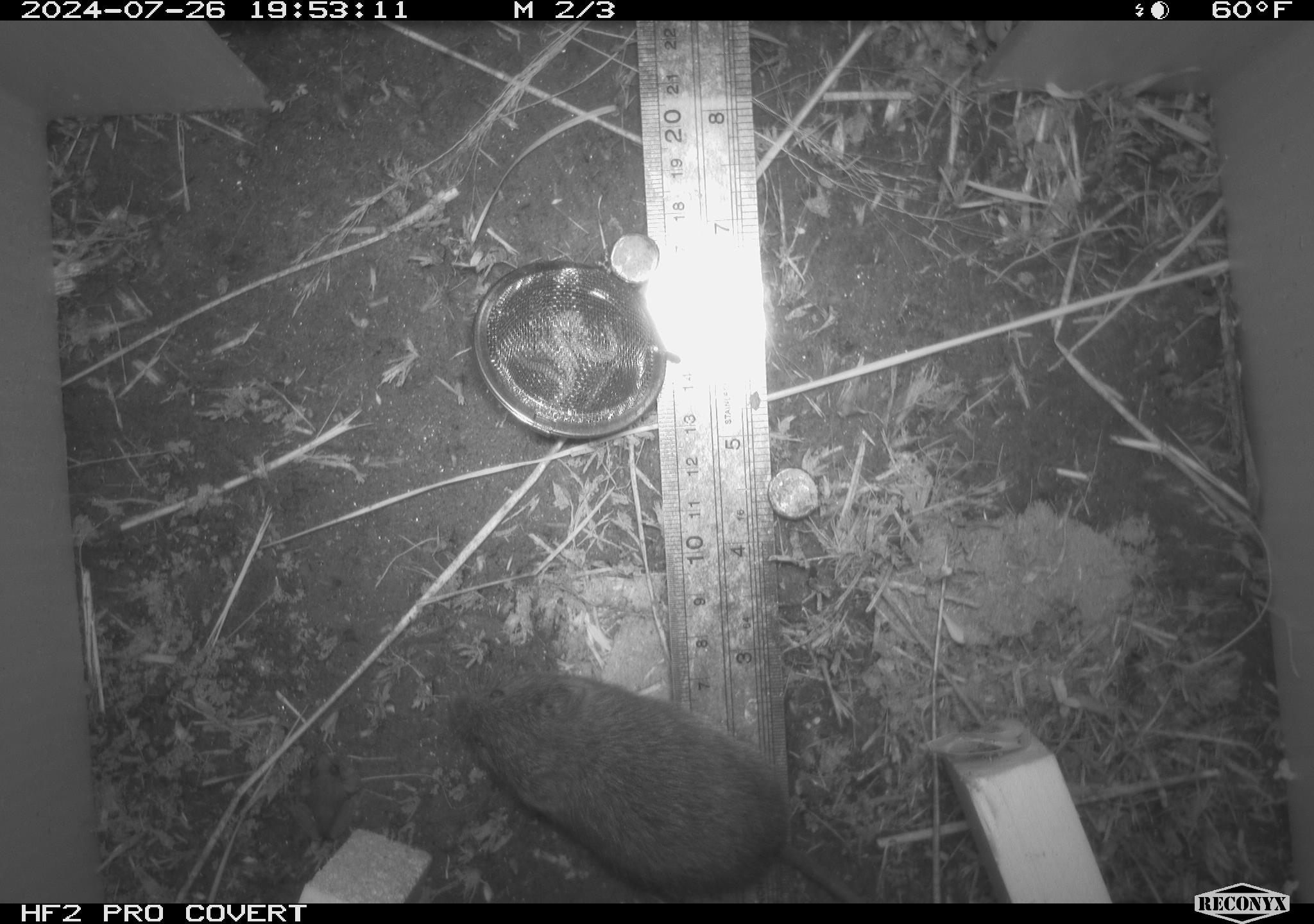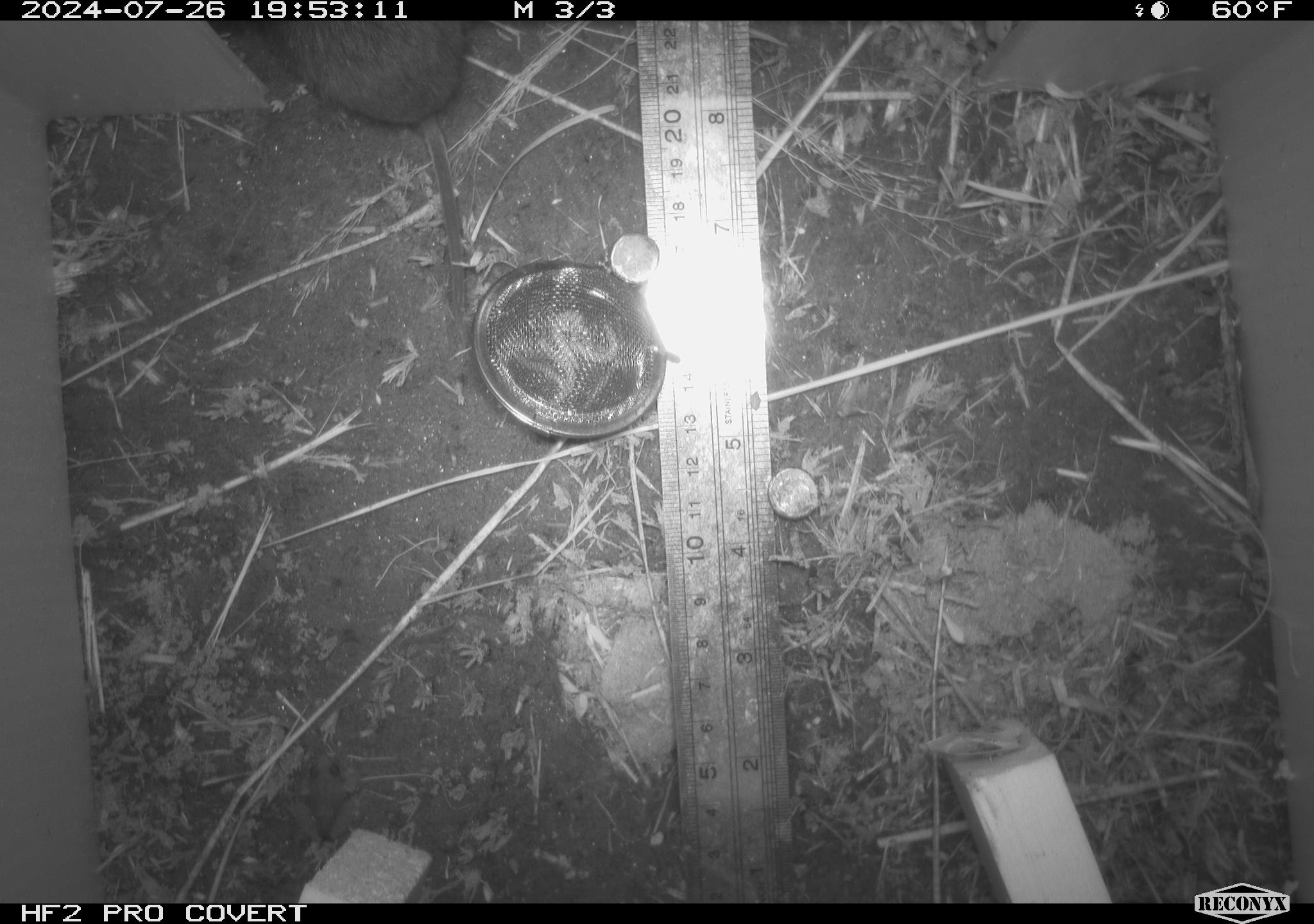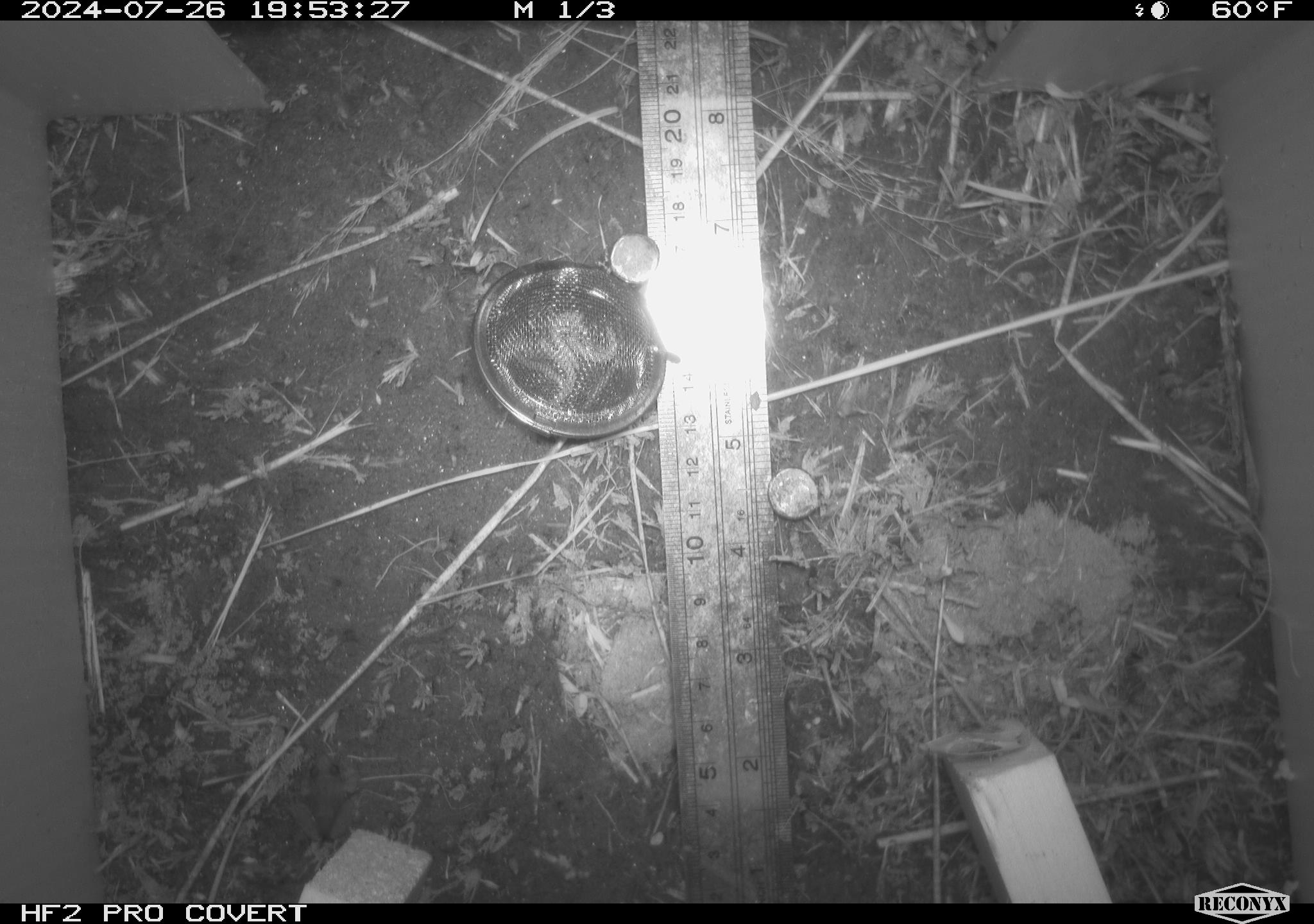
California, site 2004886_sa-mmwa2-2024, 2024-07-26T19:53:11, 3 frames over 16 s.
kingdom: Animalia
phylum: Chordata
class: Mammalia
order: Rodentia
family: Cricetidae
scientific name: Arvicolinae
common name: voles, lemmings, and muskrats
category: arvicolinae subfamily